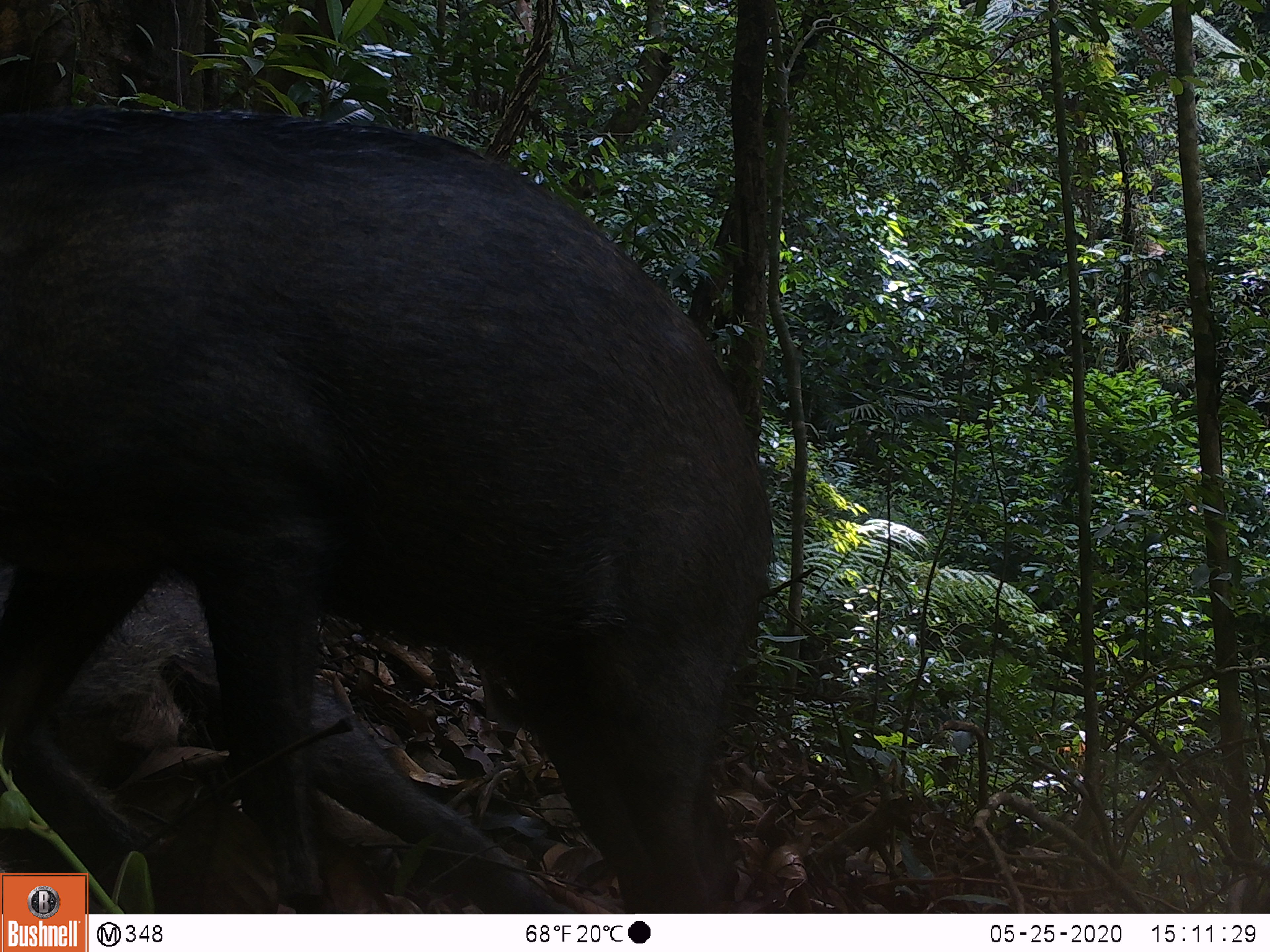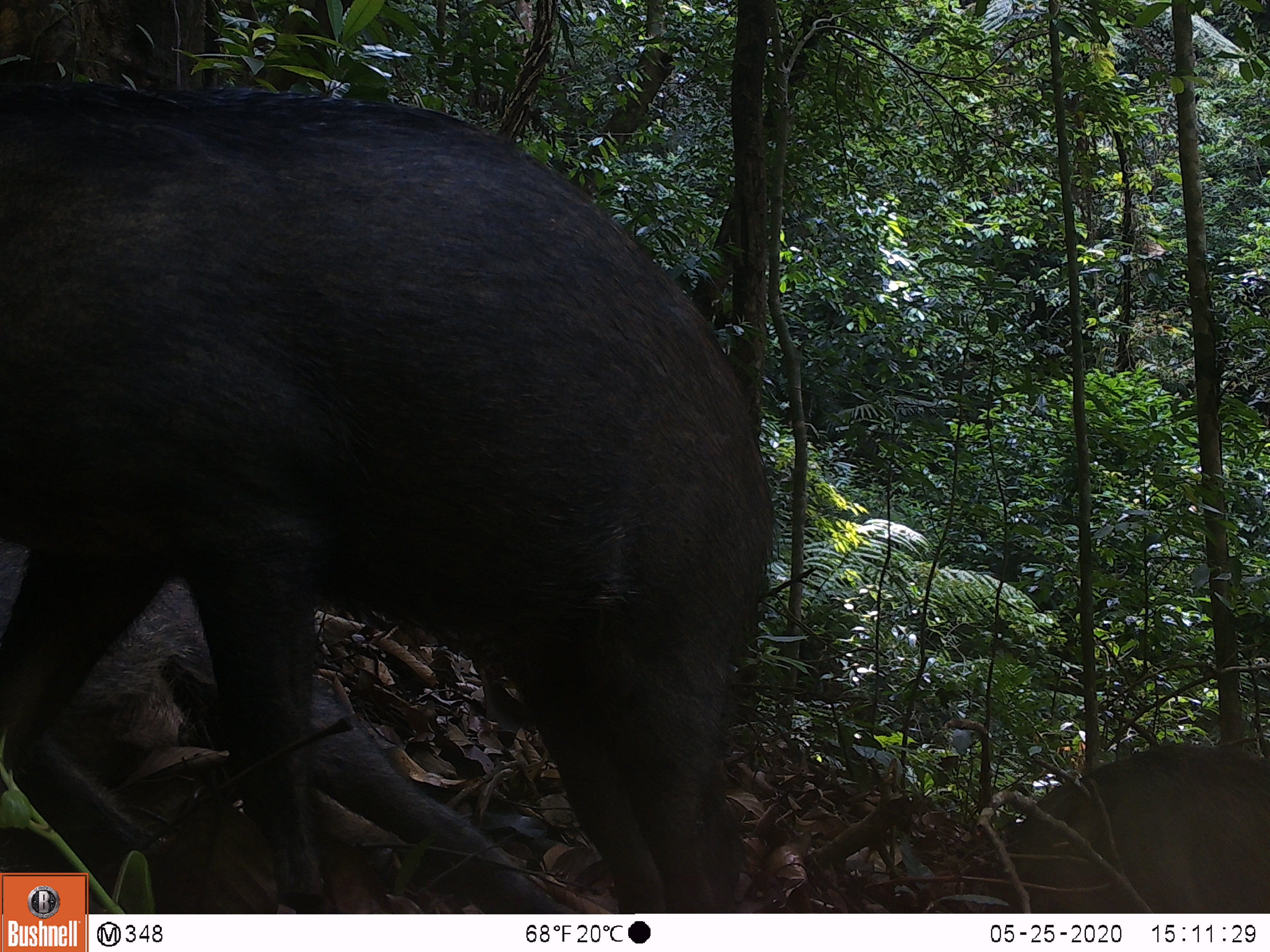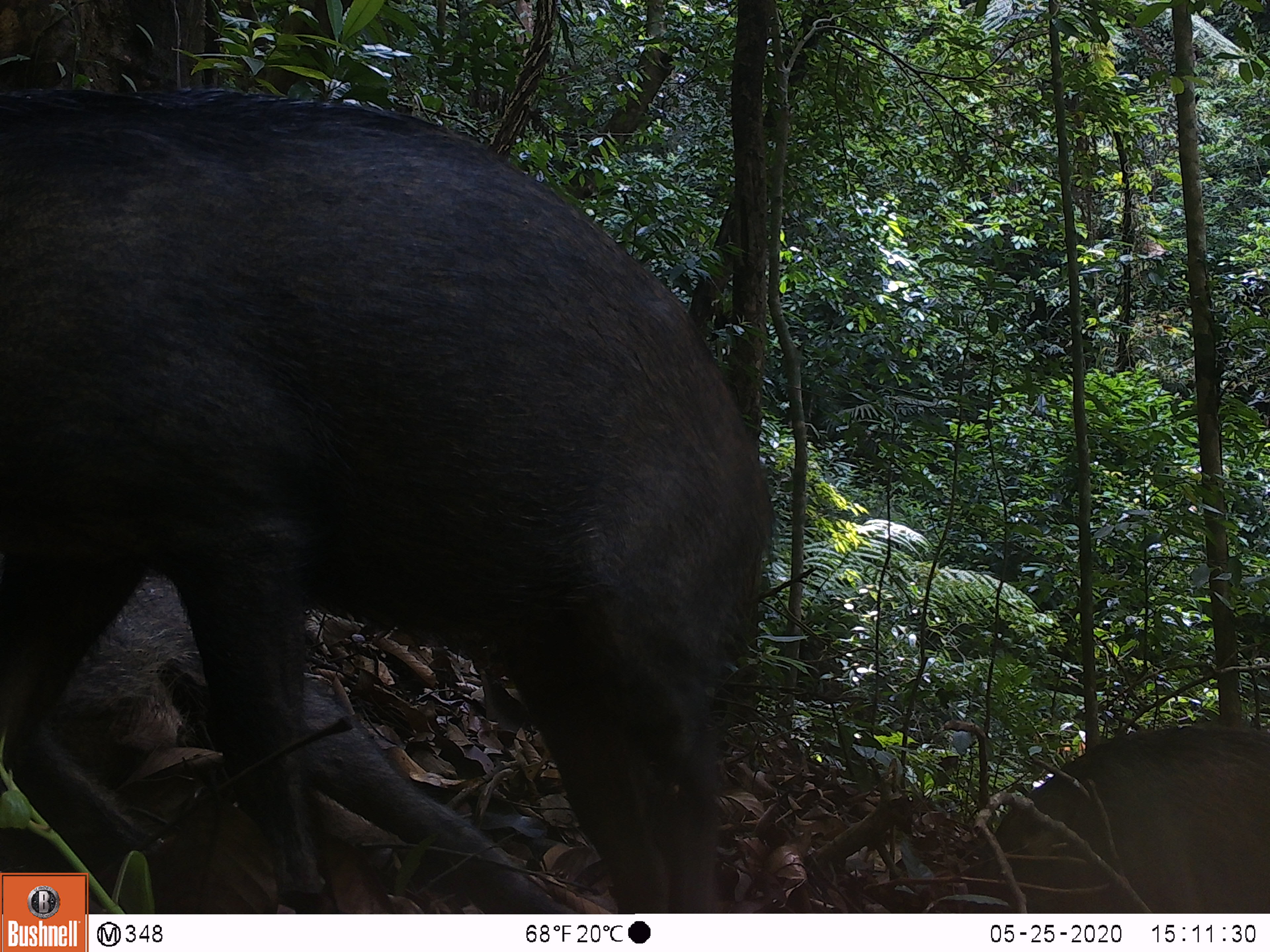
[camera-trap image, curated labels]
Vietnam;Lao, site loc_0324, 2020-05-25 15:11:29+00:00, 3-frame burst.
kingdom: Animalia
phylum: Chordata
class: Mammalia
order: Artiodactyla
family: Suidae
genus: Sus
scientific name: Sus scrofa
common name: eurasian wild pig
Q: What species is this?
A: Eurasian wild pig (Sus scrofa).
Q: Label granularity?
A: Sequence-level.